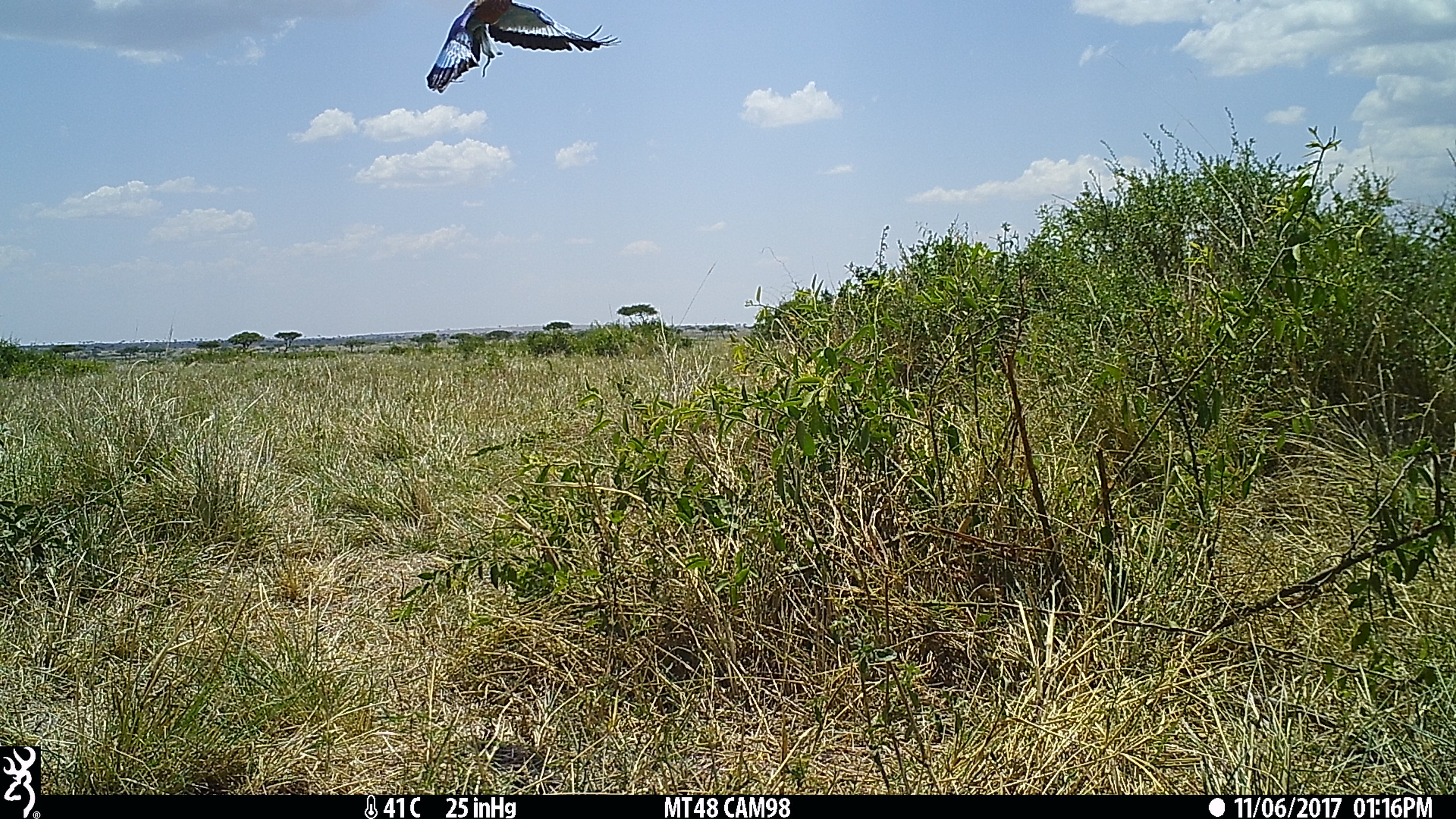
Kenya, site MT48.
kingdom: Animalia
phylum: Chordata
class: Aves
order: Coraciiformes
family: Coraciidae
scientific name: Coraciidae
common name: roller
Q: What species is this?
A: Roller (Coraciidae).